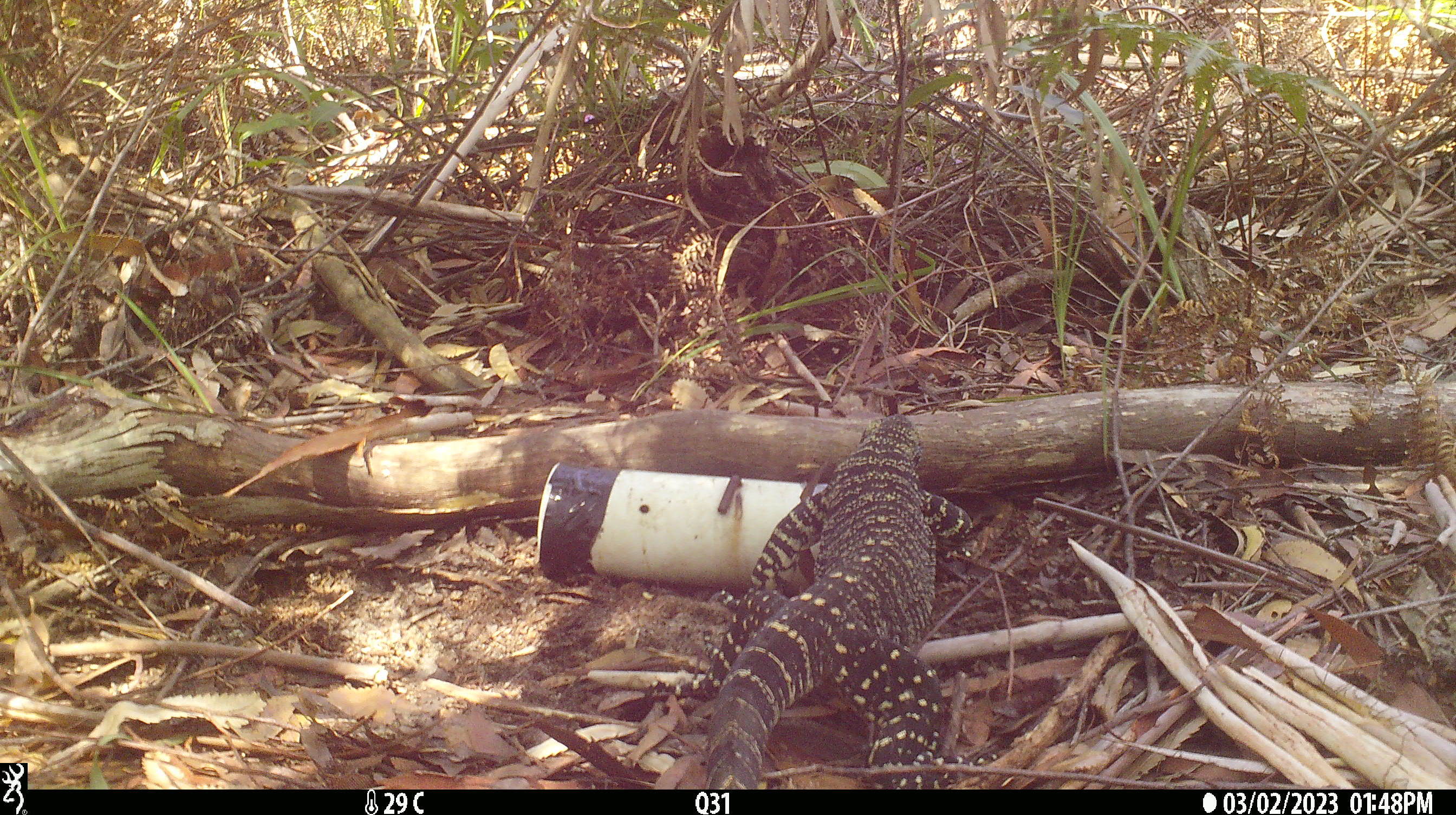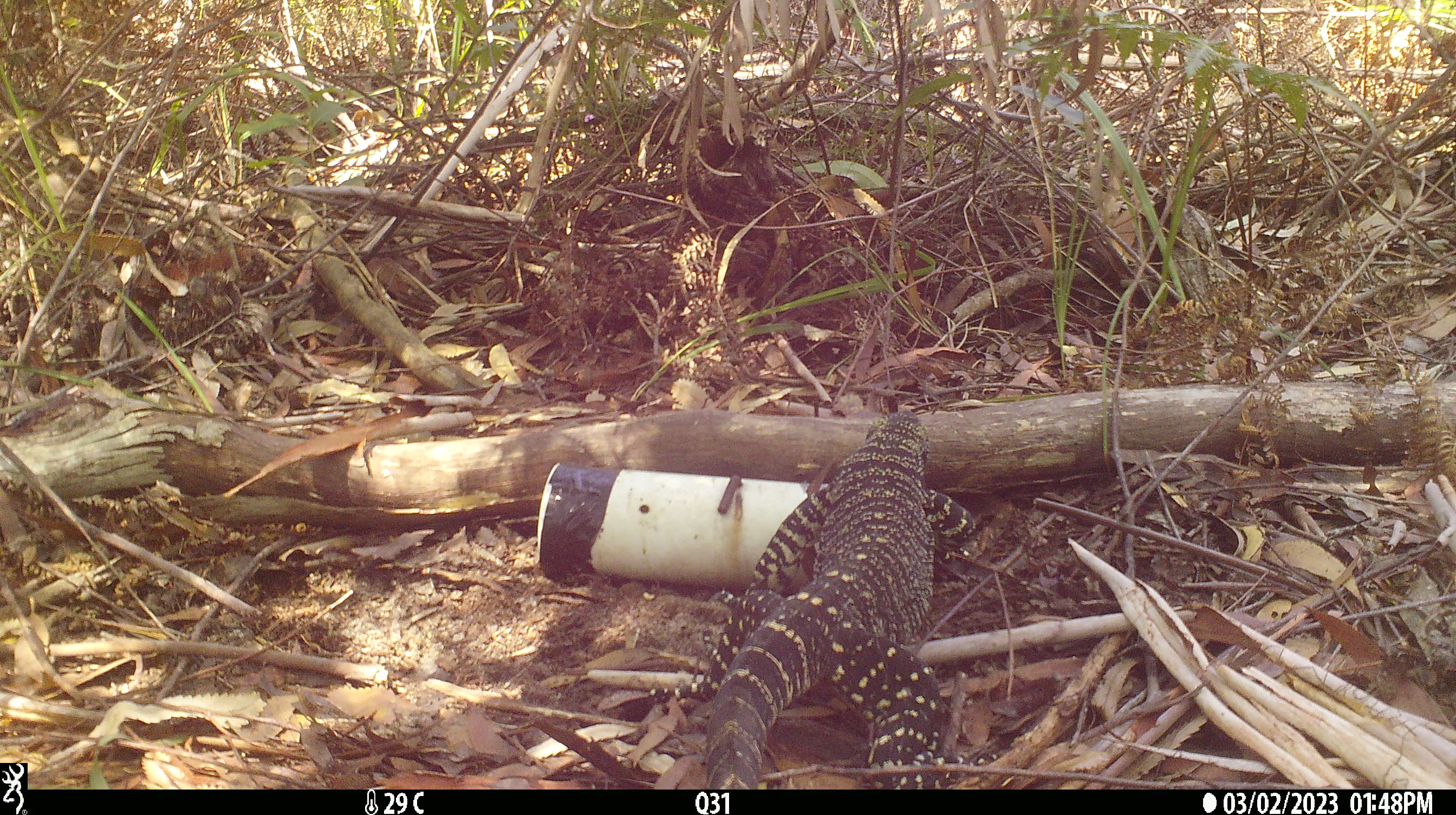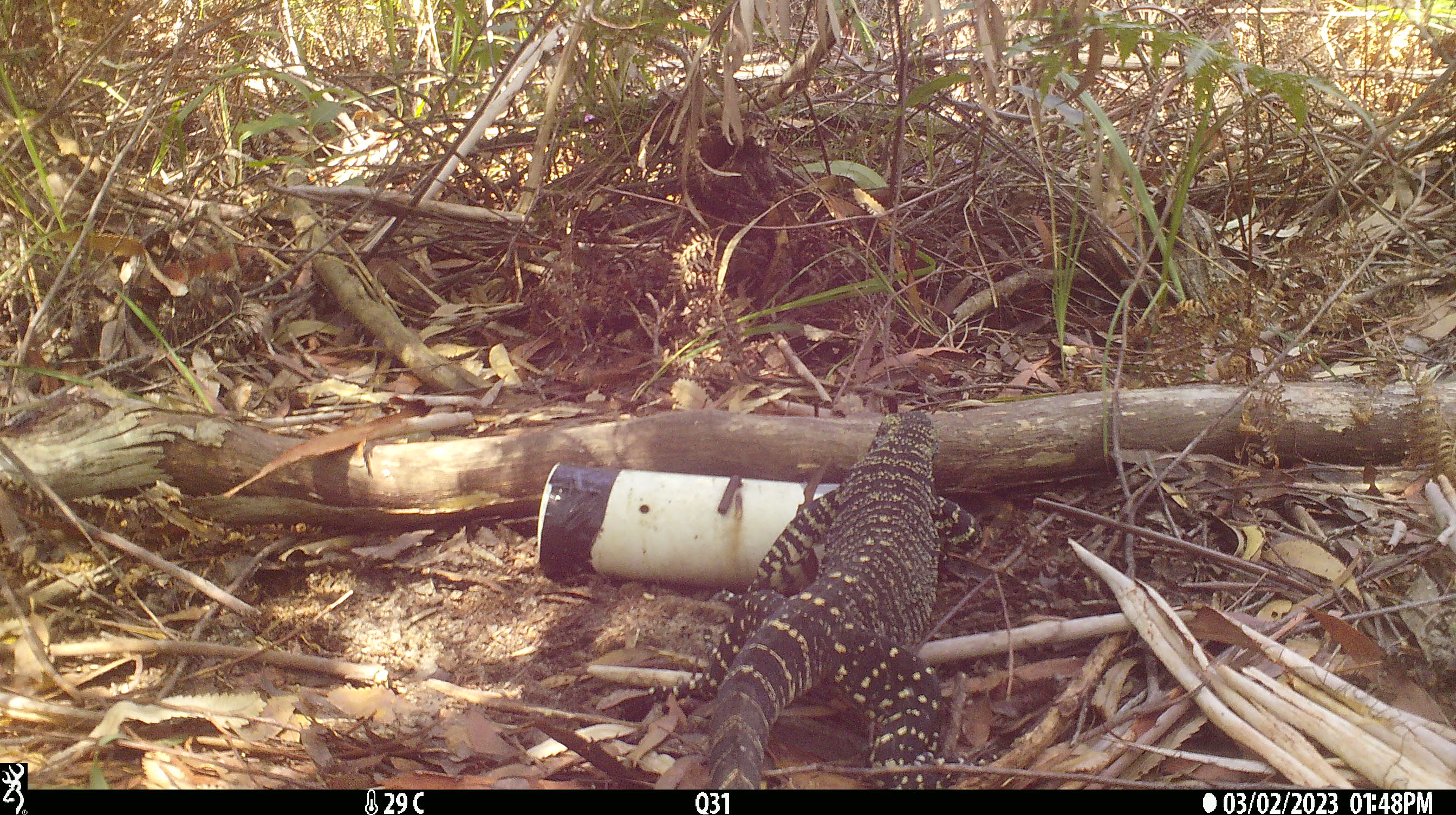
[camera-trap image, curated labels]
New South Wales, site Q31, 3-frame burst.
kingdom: Animalia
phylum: Chordata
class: Reptilia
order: Squamata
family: Varanidae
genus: Varanus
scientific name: Varanus varius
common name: lace monitor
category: goanna